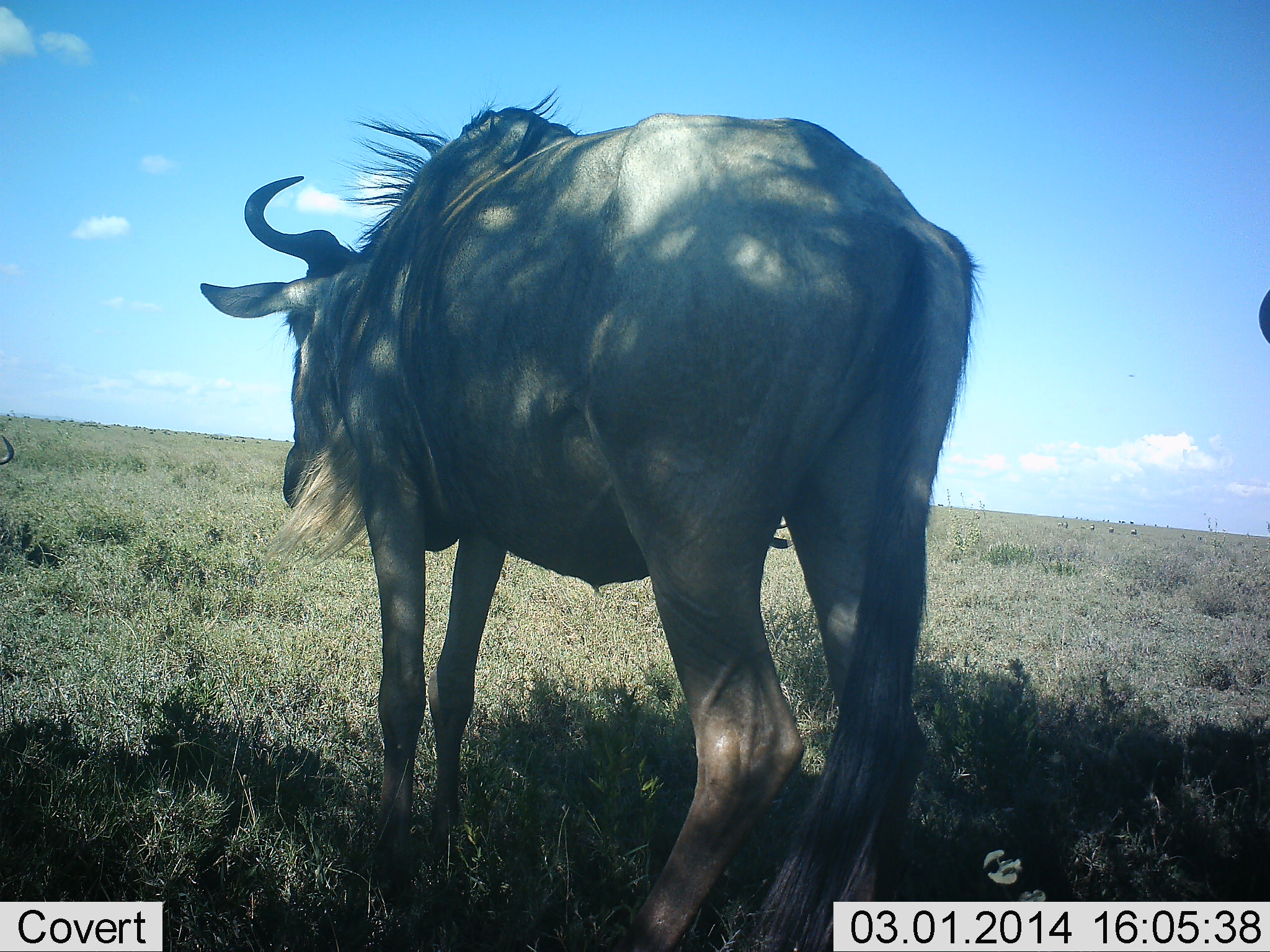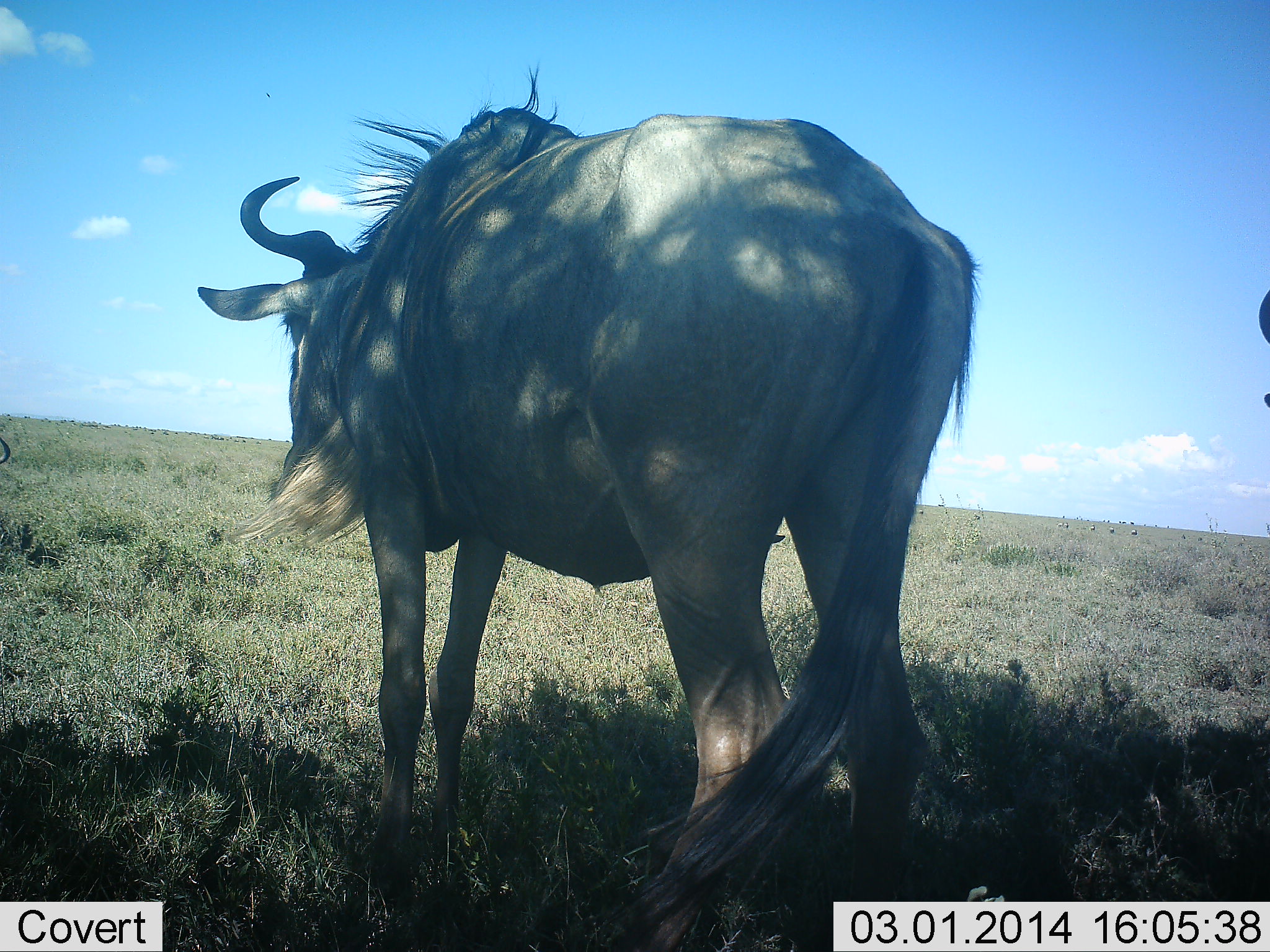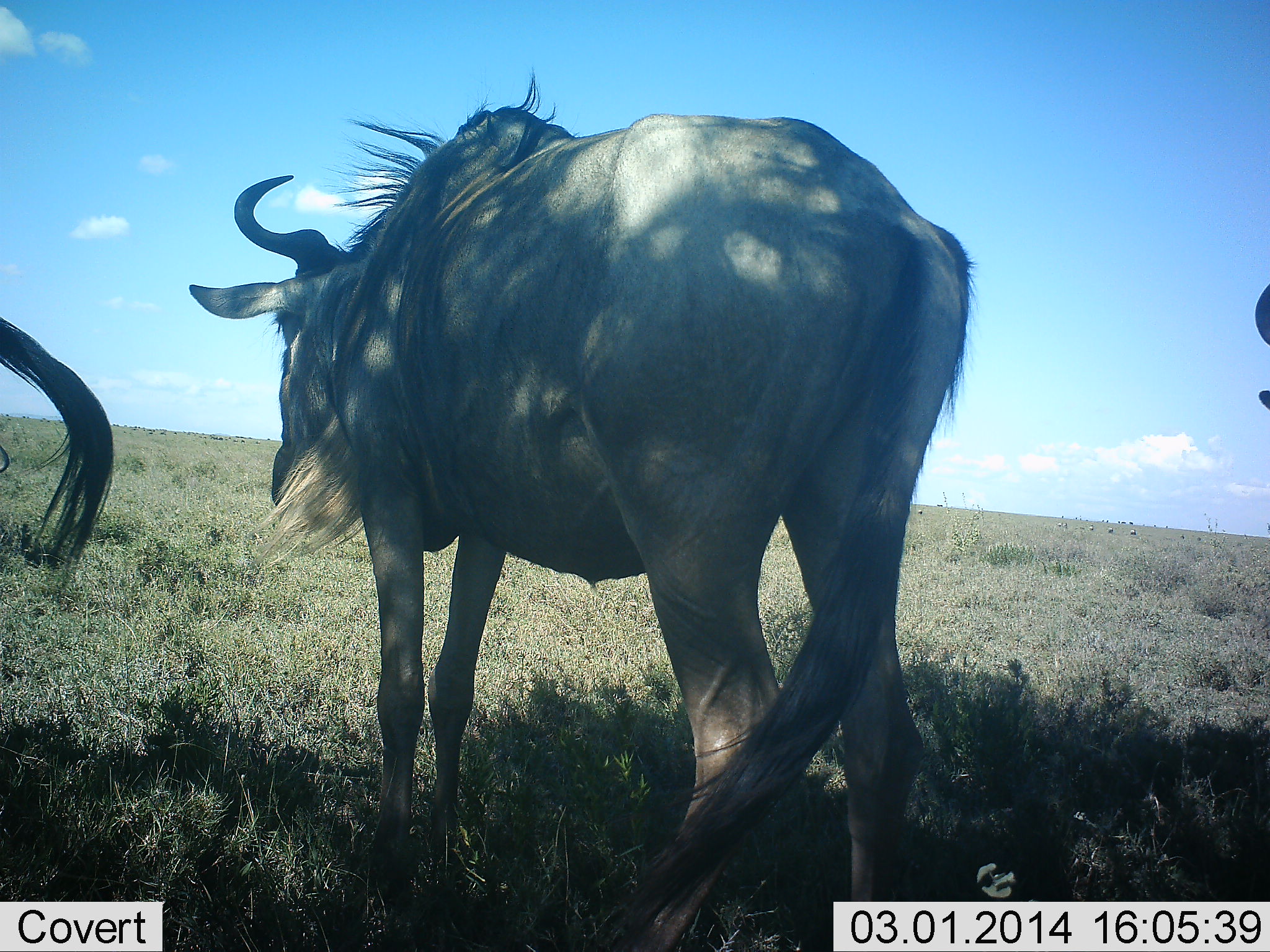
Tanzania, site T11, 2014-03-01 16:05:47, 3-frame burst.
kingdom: Animalia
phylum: Chordata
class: Mammalia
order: Artiodactyla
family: Bovidae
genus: Connochaetes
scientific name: Connochaetes taurinus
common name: blue wildebeest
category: wildebeest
Wildebeest (blue wildebeest) (Connochaetes taurinus), count 3. Behavior (volunteer vote fractions): standing 100%, resting 0%, moving 0%, interacting 0%. Young present (vote fraction): 0%. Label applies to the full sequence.